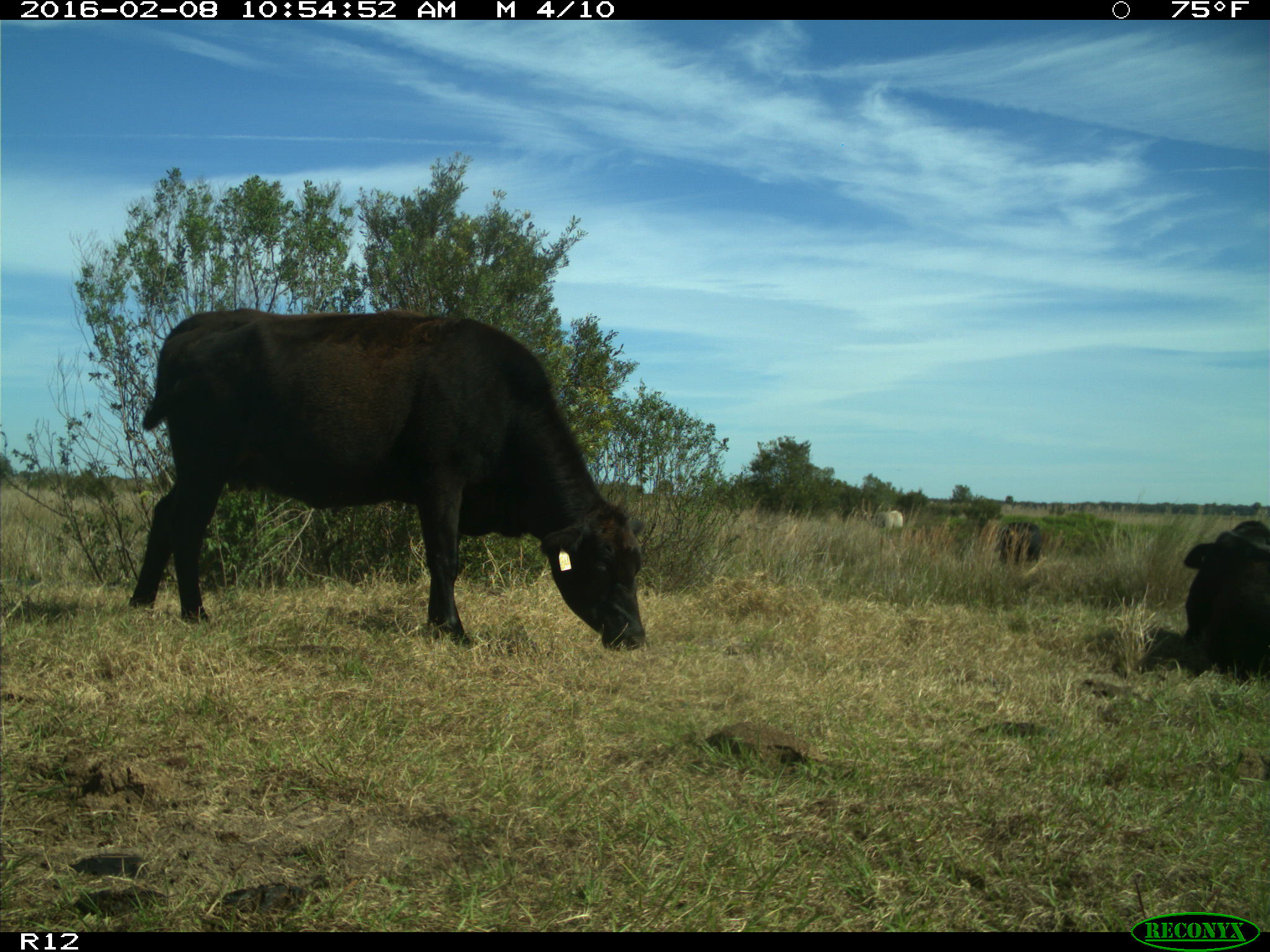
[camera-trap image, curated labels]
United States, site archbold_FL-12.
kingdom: Animalia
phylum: Chordata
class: Mammalia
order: Artiodactyla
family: Bovidae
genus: Bos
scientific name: Bos taurus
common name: domestic cow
Bos taurus (domestic cow).